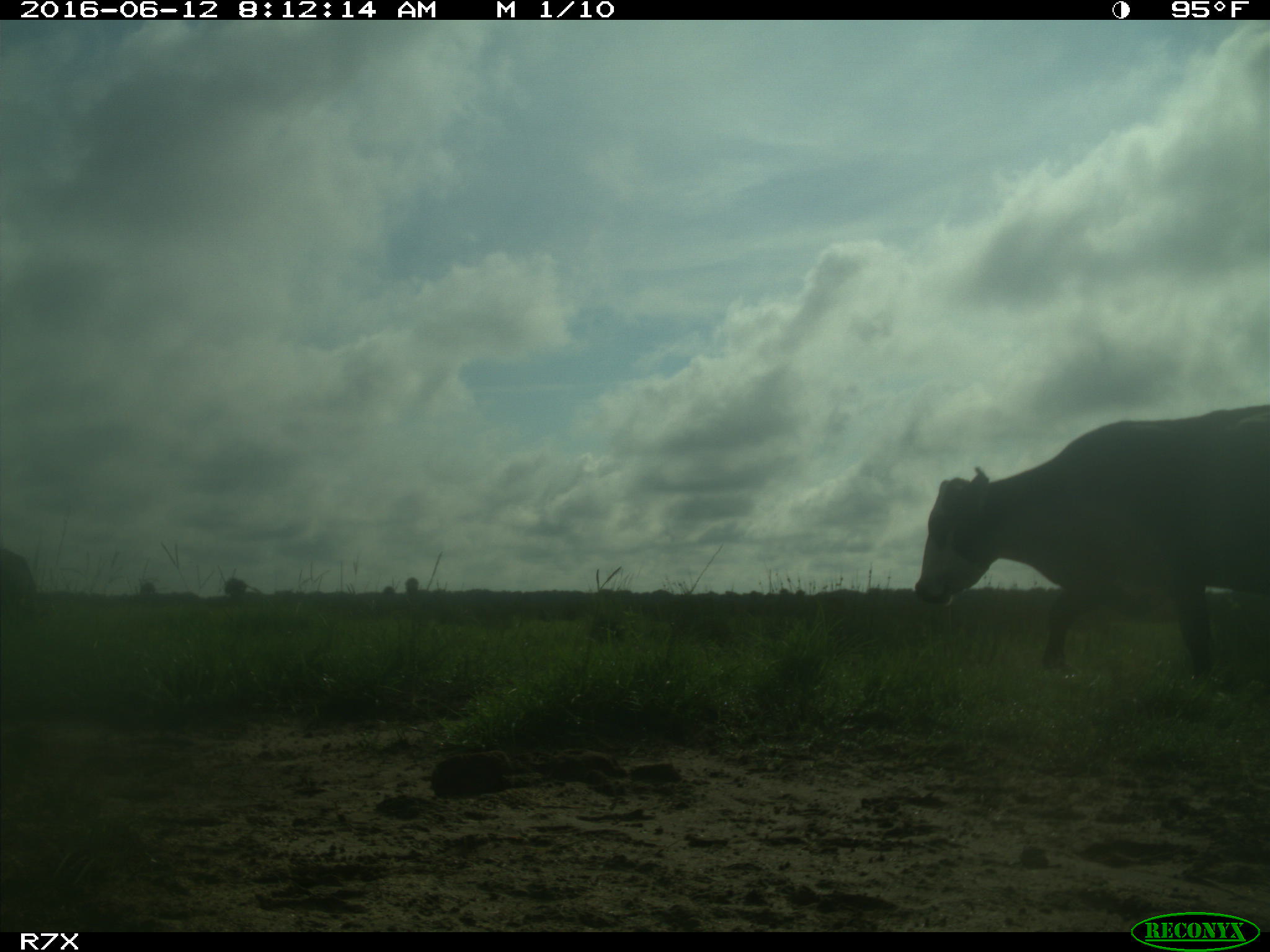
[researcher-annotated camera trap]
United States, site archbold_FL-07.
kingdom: Animalia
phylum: Chordata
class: Mammalia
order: Artiodactyla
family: Bovidae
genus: Bos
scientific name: Bos taurus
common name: domestic cow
Bos taurus (domestic cow).